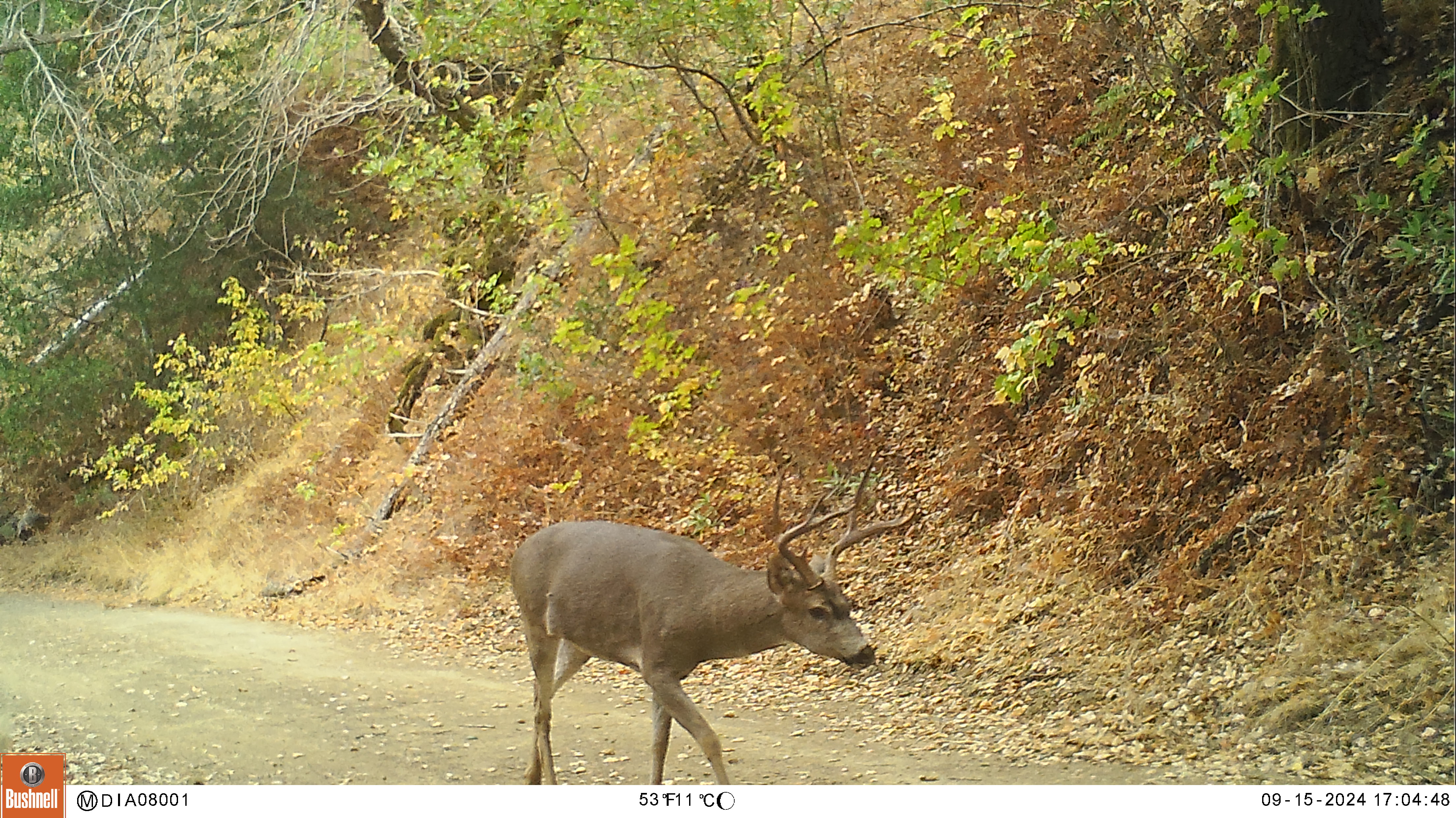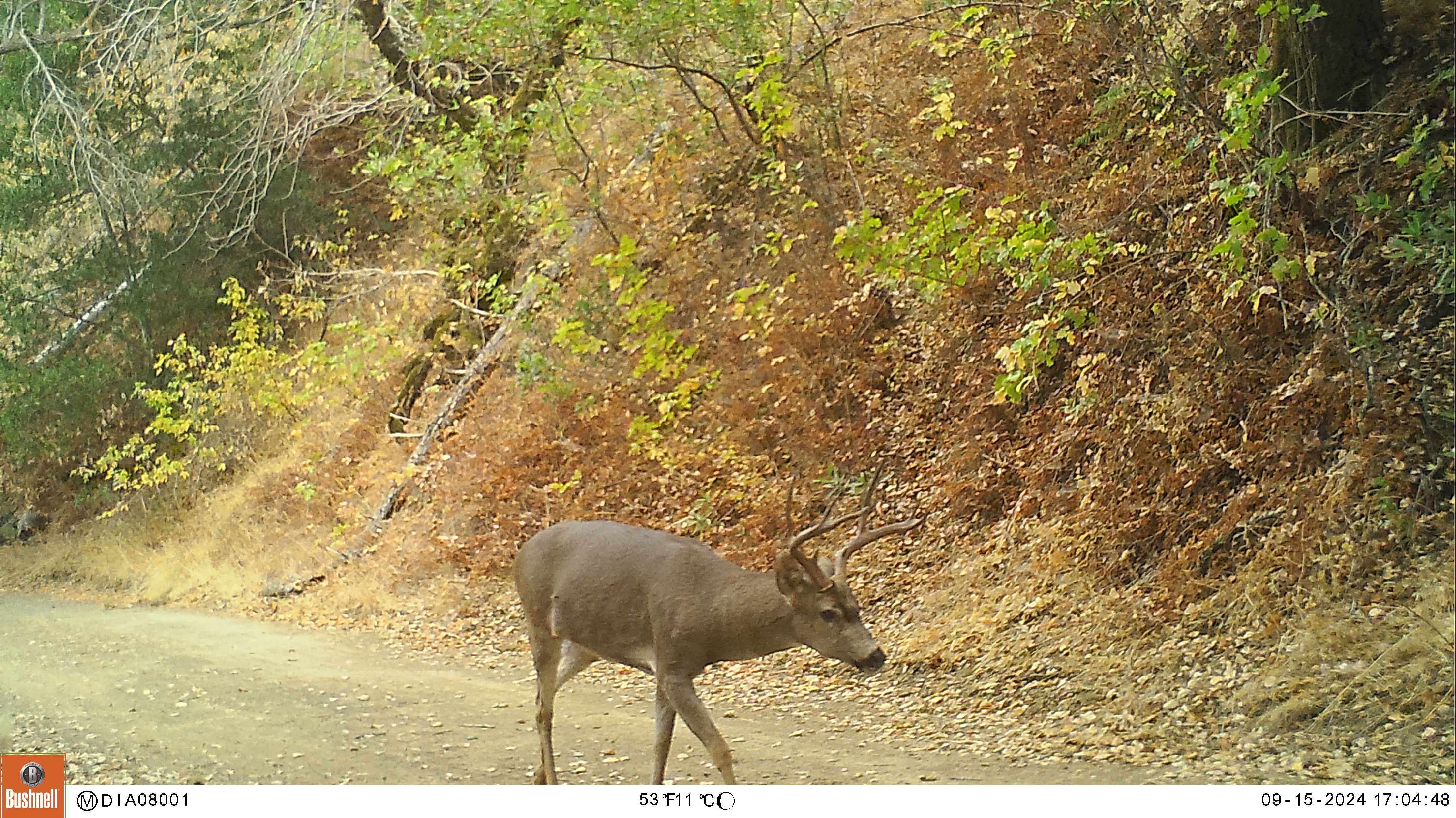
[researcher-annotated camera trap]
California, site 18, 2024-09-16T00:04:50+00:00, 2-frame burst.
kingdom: Animalia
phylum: Chordata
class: Mammalia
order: Artiodactyla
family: Cervidae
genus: Odocoileus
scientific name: Odocoileus hemionus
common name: mule deer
Mule deer (Odocoileus hemionus).